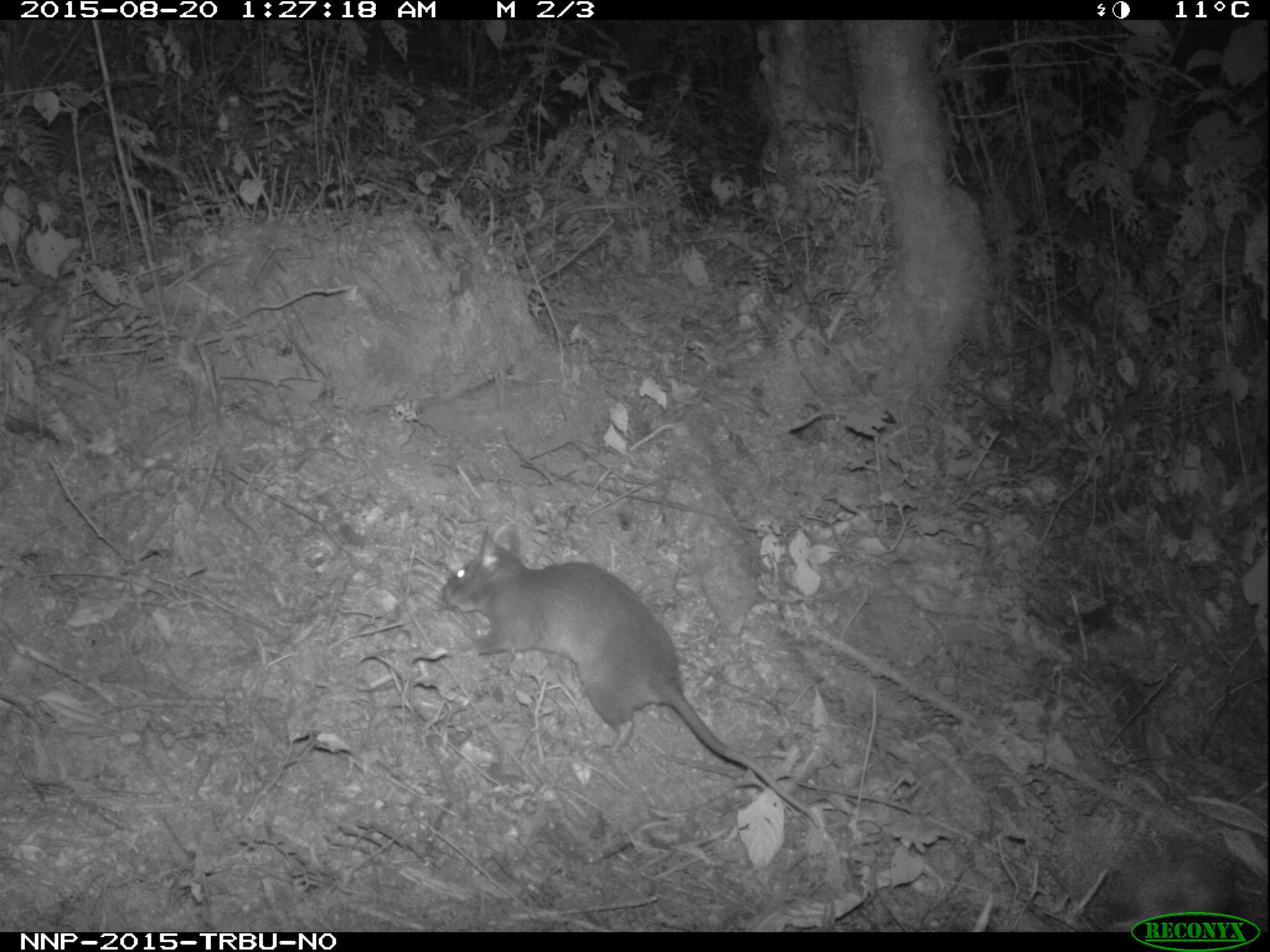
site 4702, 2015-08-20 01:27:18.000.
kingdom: Animalia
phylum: Chordata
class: Mammalia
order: Rodentia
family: Nesomyidae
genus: Cricetomys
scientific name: Cricetomys gambianus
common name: african giant pouched rat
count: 1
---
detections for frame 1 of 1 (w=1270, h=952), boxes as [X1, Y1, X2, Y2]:
cricetomys gambianus: [439, 522, 822, 832]